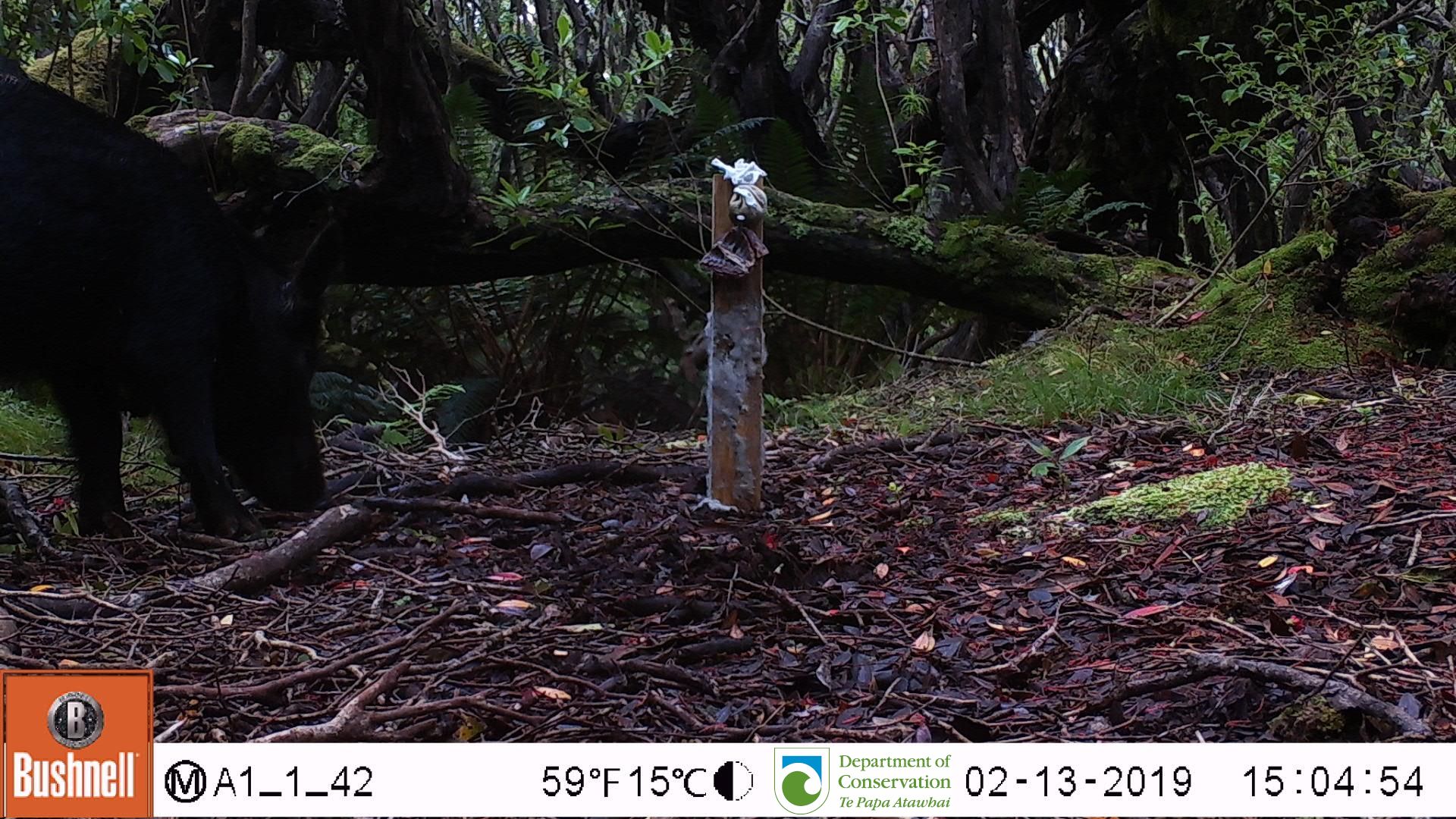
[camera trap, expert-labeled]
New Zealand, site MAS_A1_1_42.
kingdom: Animalia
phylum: Chordata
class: Mammalia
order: Artiodactyla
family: Suidae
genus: Sus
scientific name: Sus scrofa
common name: pig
Pig (Sus scrofa).